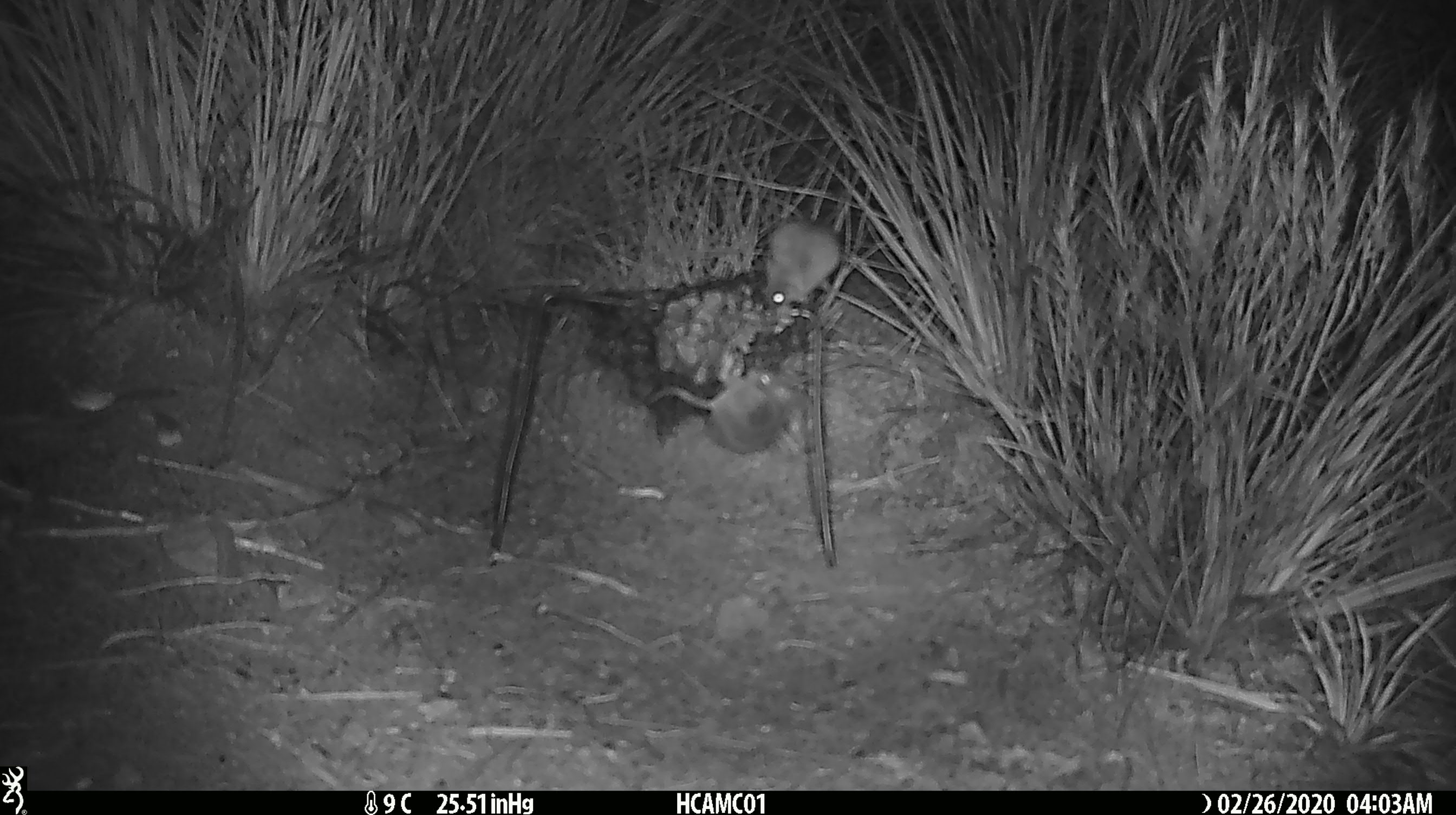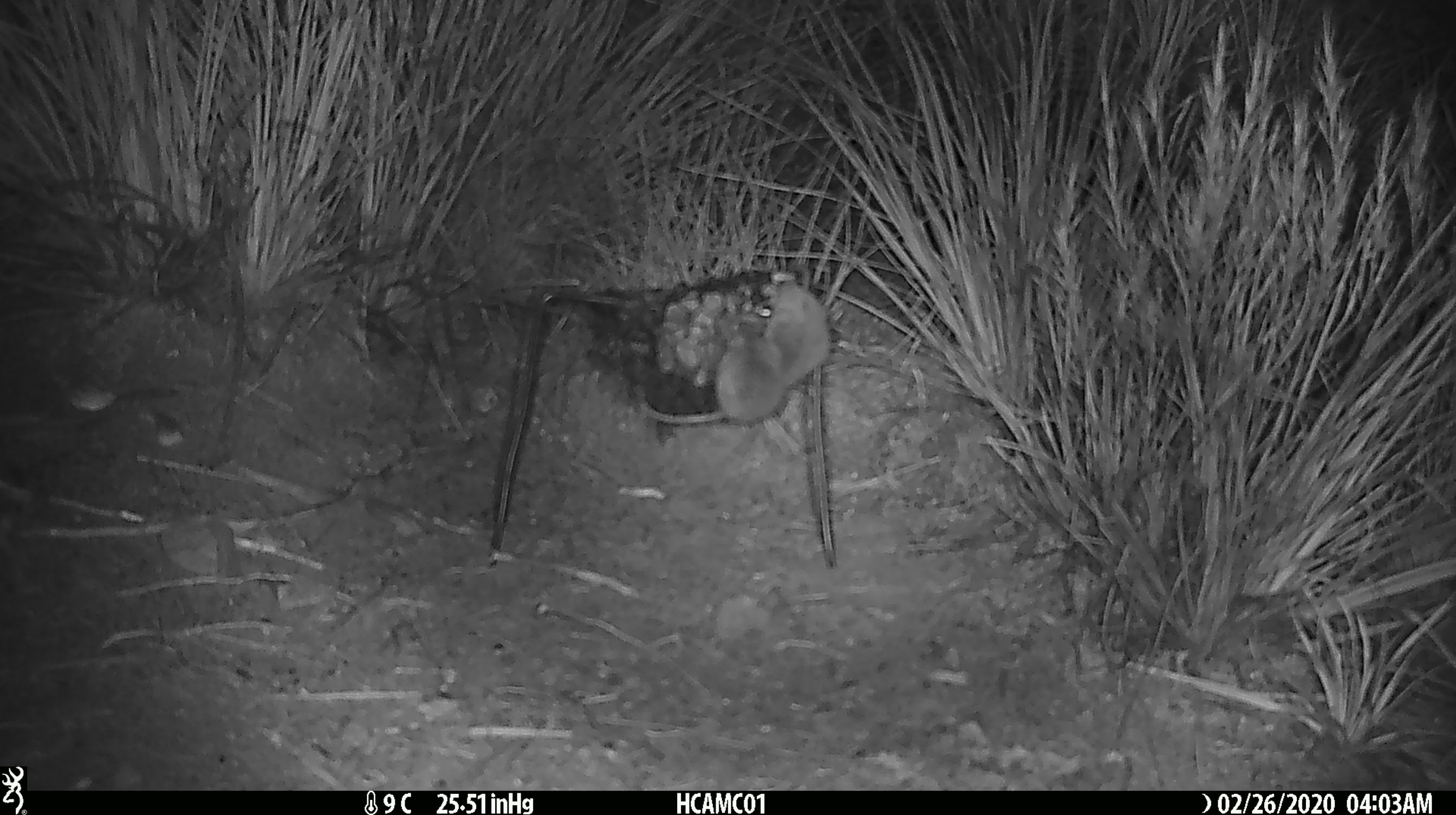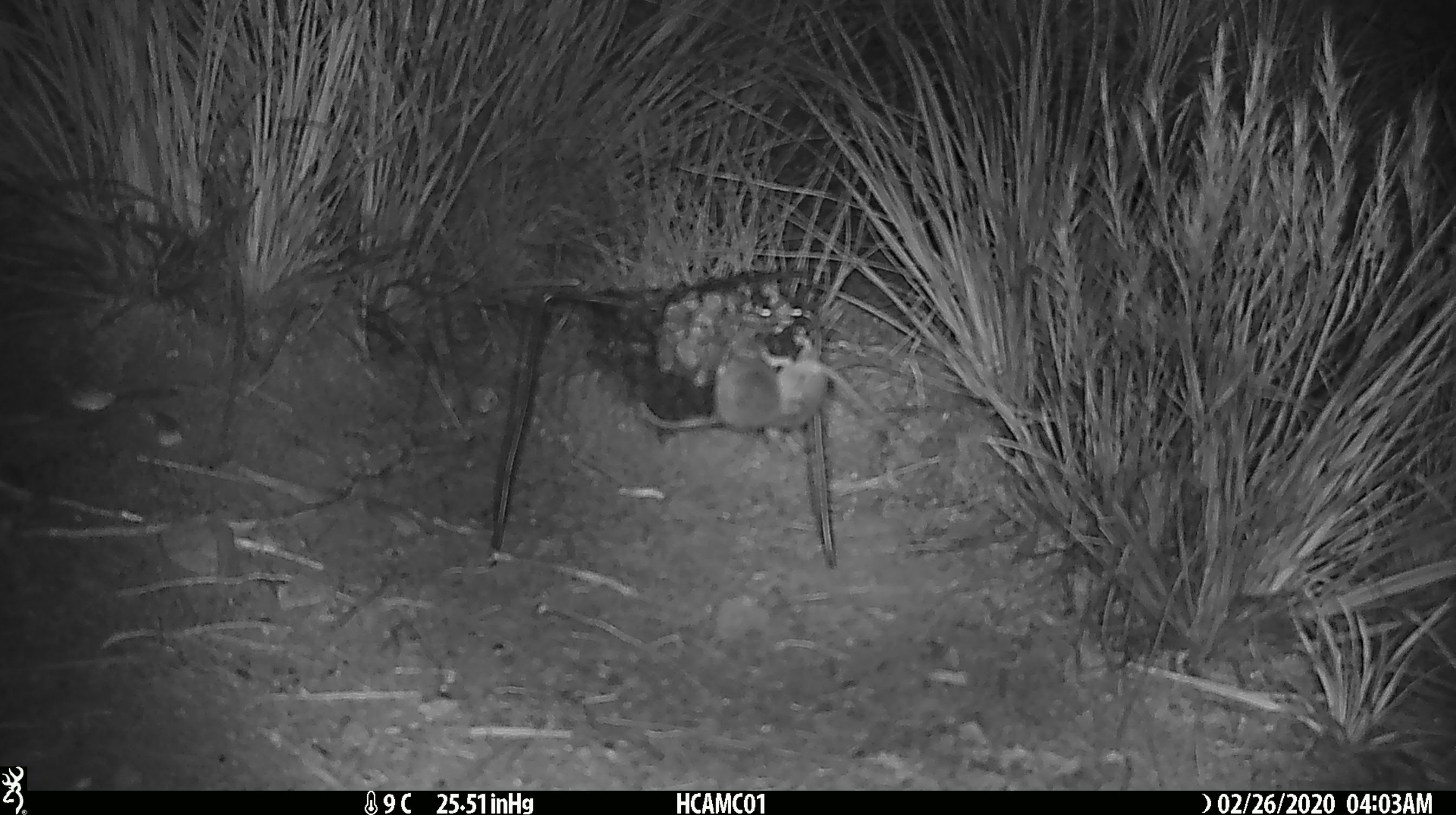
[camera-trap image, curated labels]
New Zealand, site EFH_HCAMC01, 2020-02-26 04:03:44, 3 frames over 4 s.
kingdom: Animalia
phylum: Chordata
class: Mammalia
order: Rodentia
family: Muridae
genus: Mus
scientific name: Mus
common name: mouse